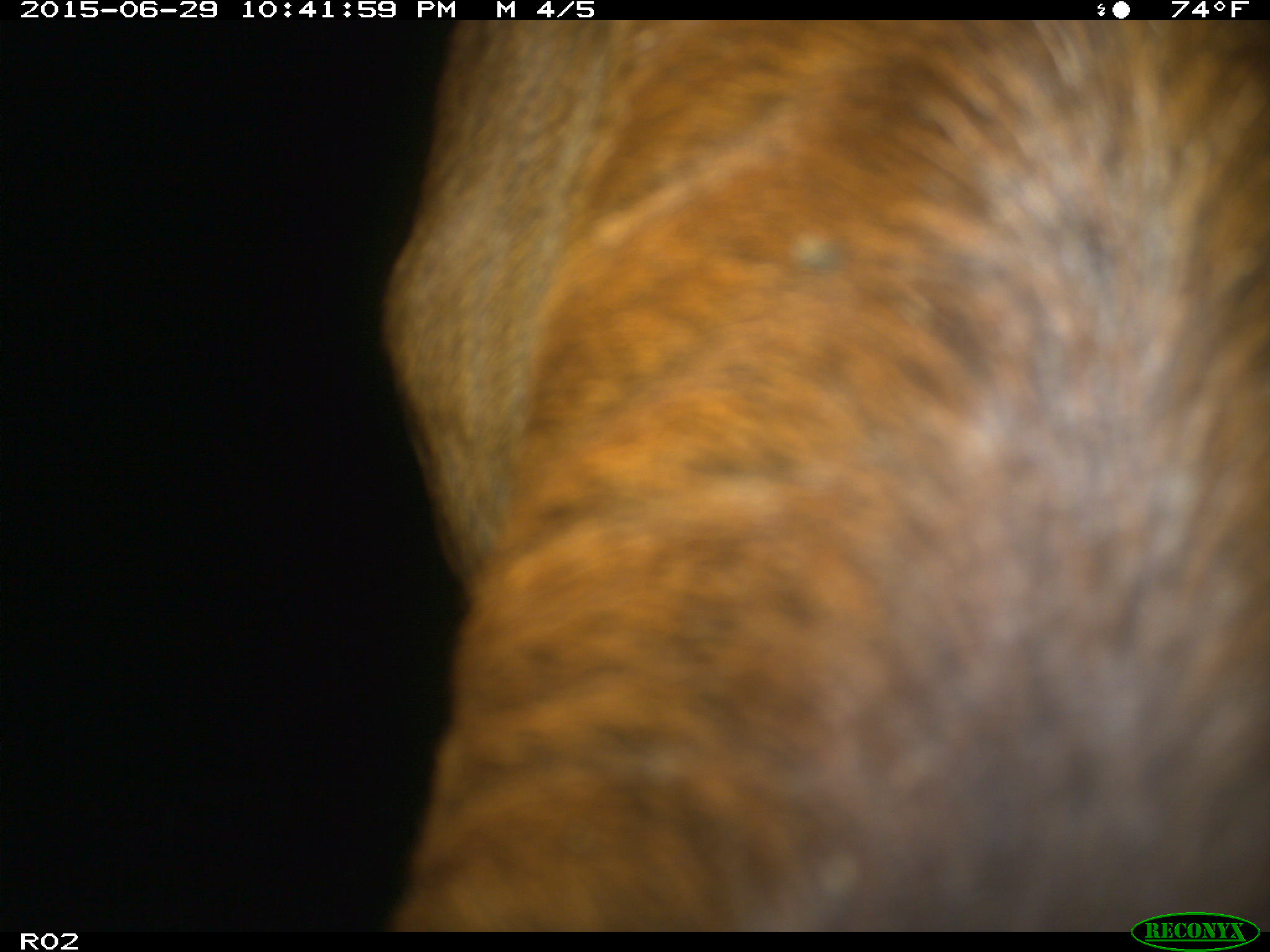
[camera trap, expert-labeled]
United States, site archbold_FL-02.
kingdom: Animalia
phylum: Chordata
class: Mammalia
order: Artiodactyla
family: Bovidae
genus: Bos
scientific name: Bos taurus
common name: domestic cow